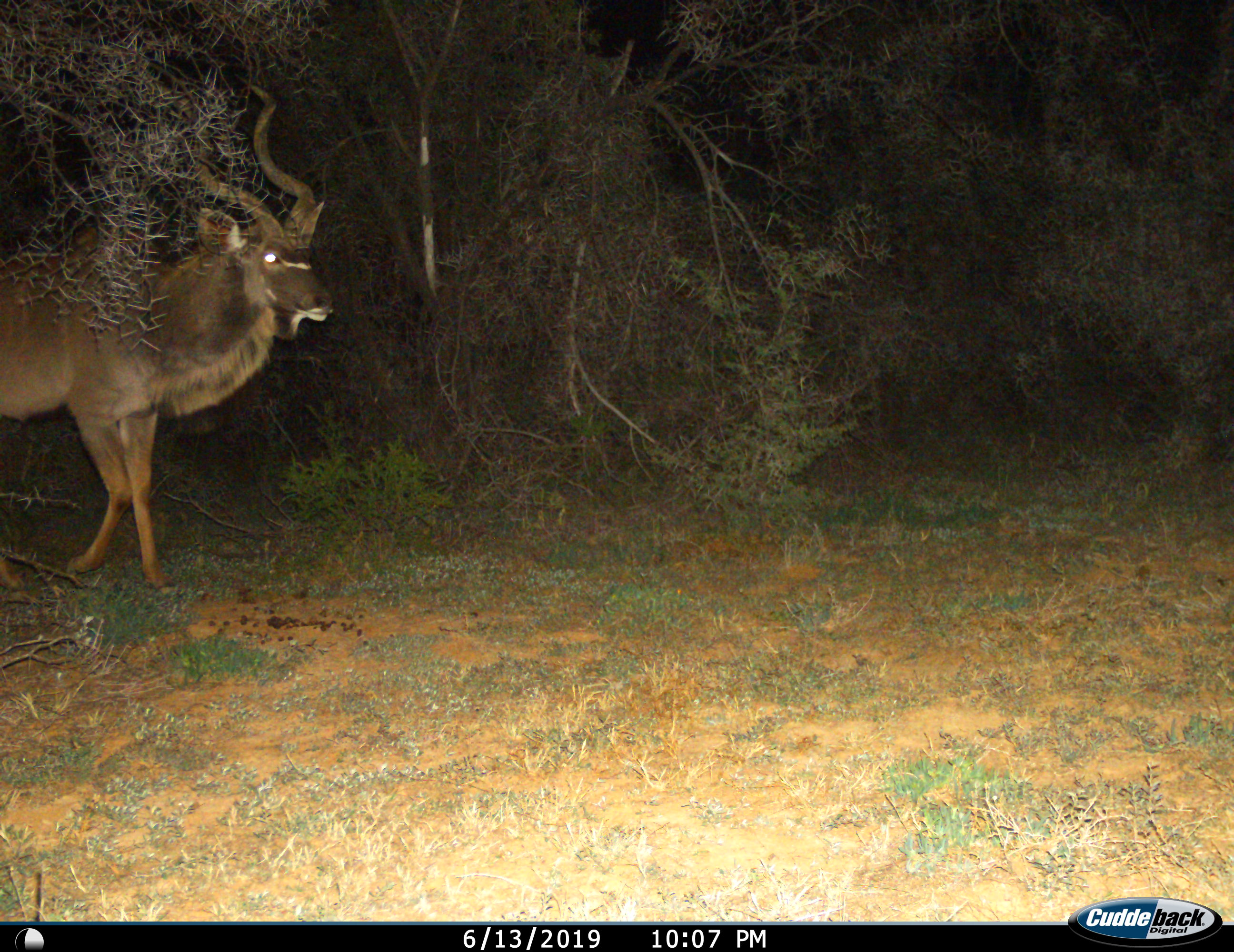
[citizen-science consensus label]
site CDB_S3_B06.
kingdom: Animalia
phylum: Chordata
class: Mammalia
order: Artiodactyla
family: Bovidae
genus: Tragelaphus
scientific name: Tragelaphus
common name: kudu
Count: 1.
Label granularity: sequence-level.